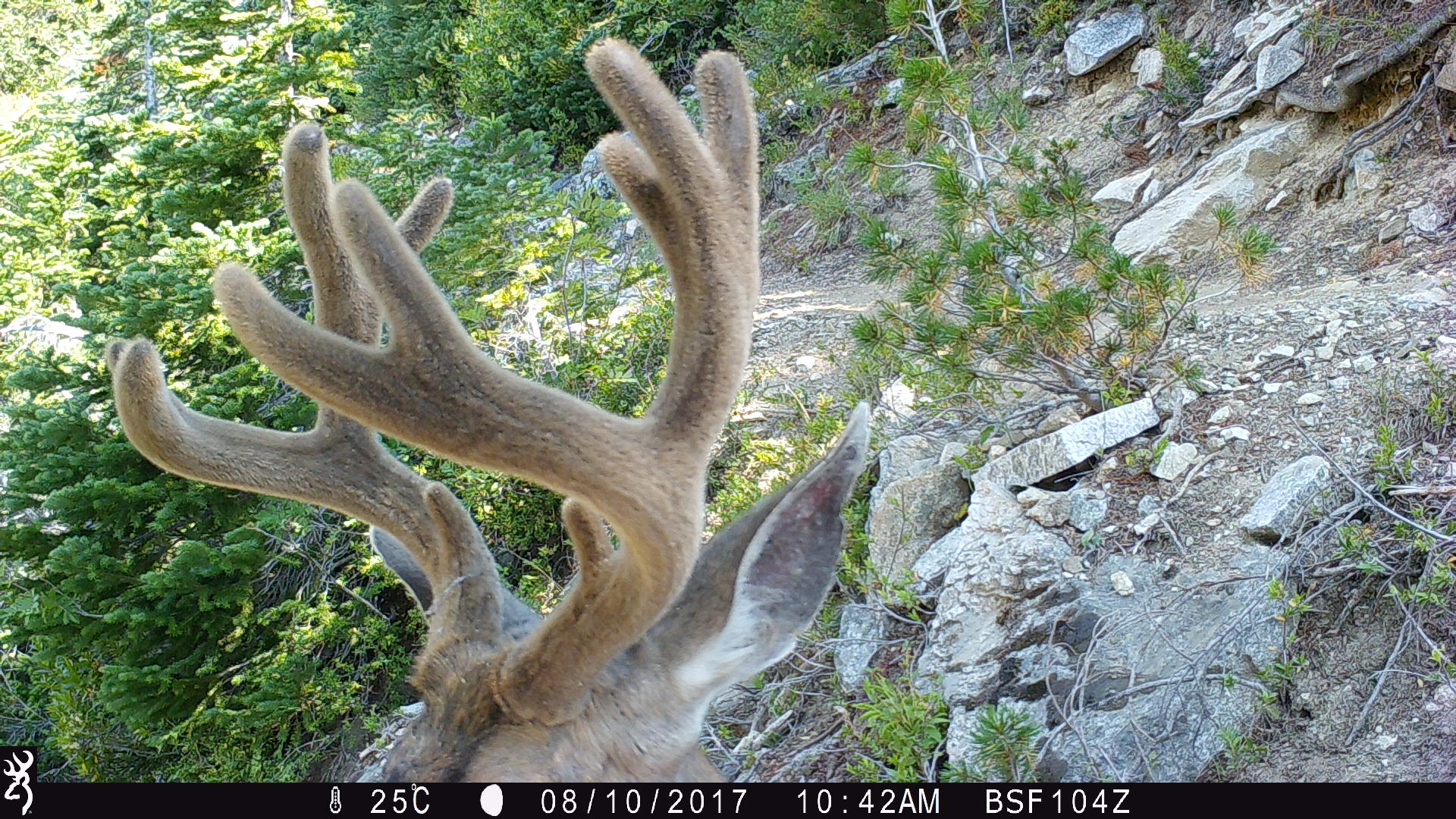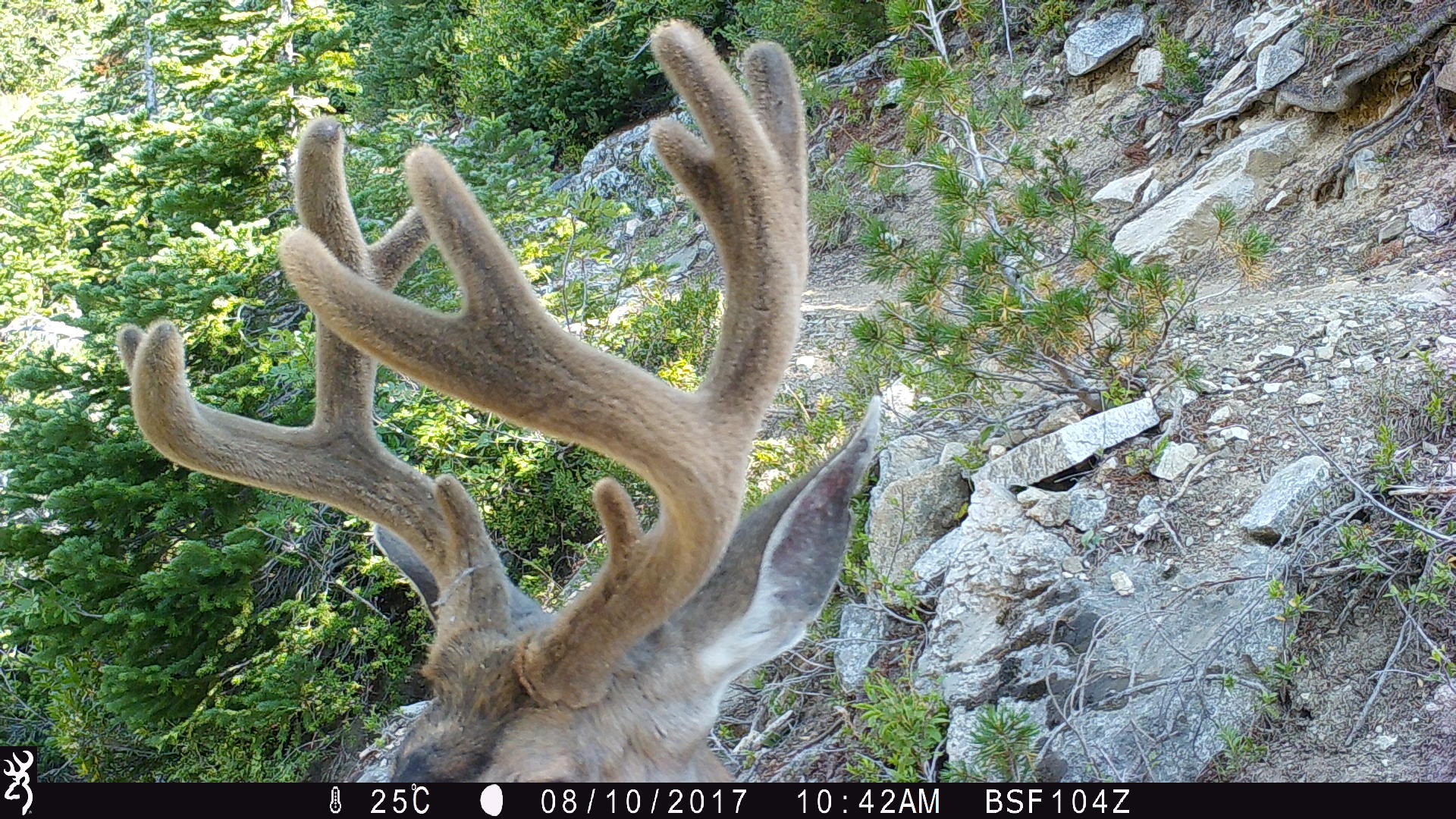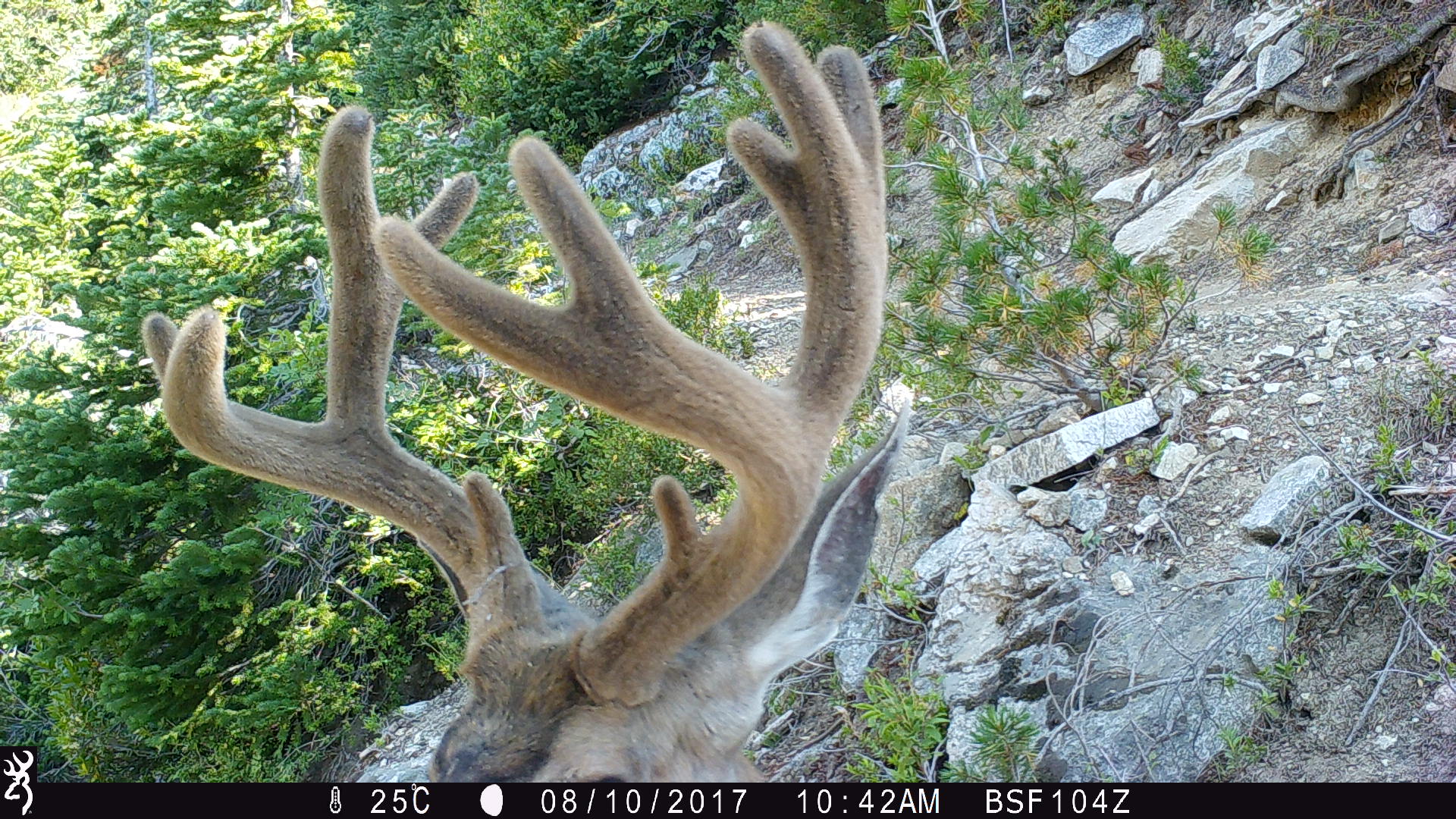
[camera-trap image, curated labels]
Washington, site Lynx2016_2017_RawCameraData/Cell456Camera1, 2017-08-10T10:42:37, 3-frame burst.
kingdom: Animalia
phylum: Chordata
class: Mammalia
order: Artiodactyla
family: Cervidae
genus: Odocoileus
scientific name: Odocoileus hemionus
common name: mule deer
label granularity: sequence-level